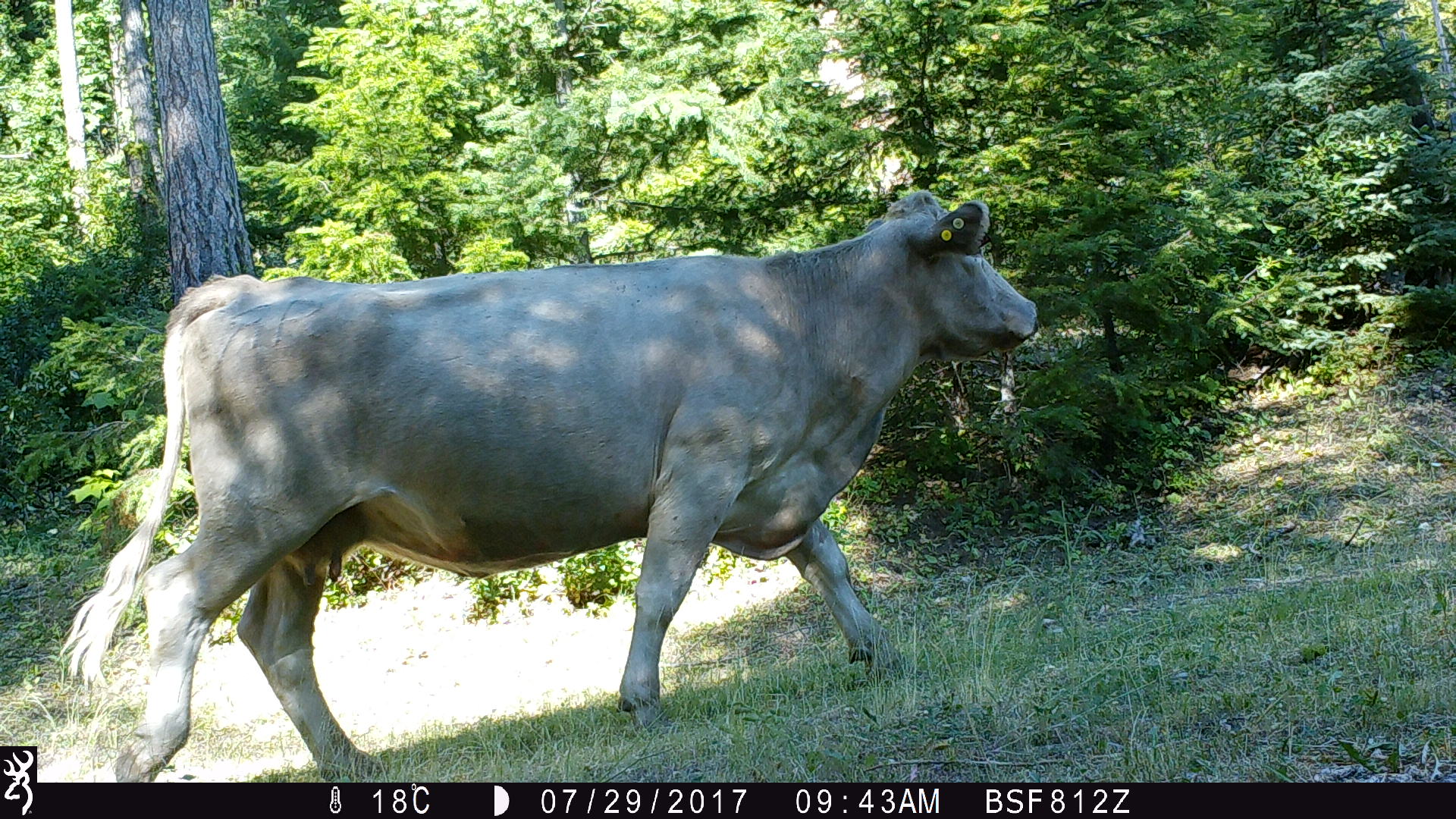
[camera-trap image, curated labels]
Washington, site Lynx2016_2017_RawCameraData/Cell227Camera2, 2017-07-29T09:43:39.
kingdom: Animalia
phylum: Chordata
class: Mammalia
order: Artiodactyla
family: Bovidae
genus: Bos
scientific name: Bos taurus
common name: domestic cattle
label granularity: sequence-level